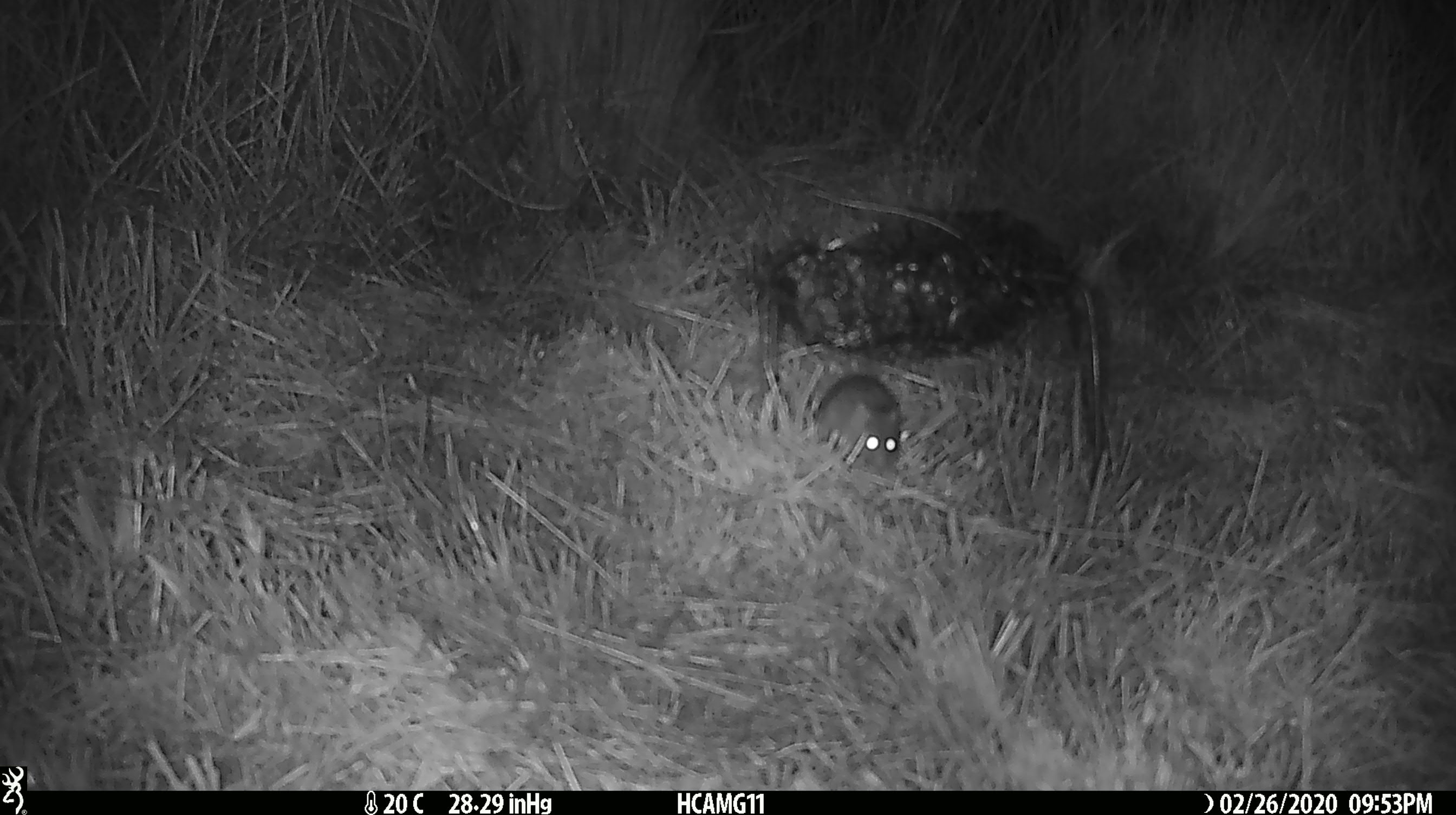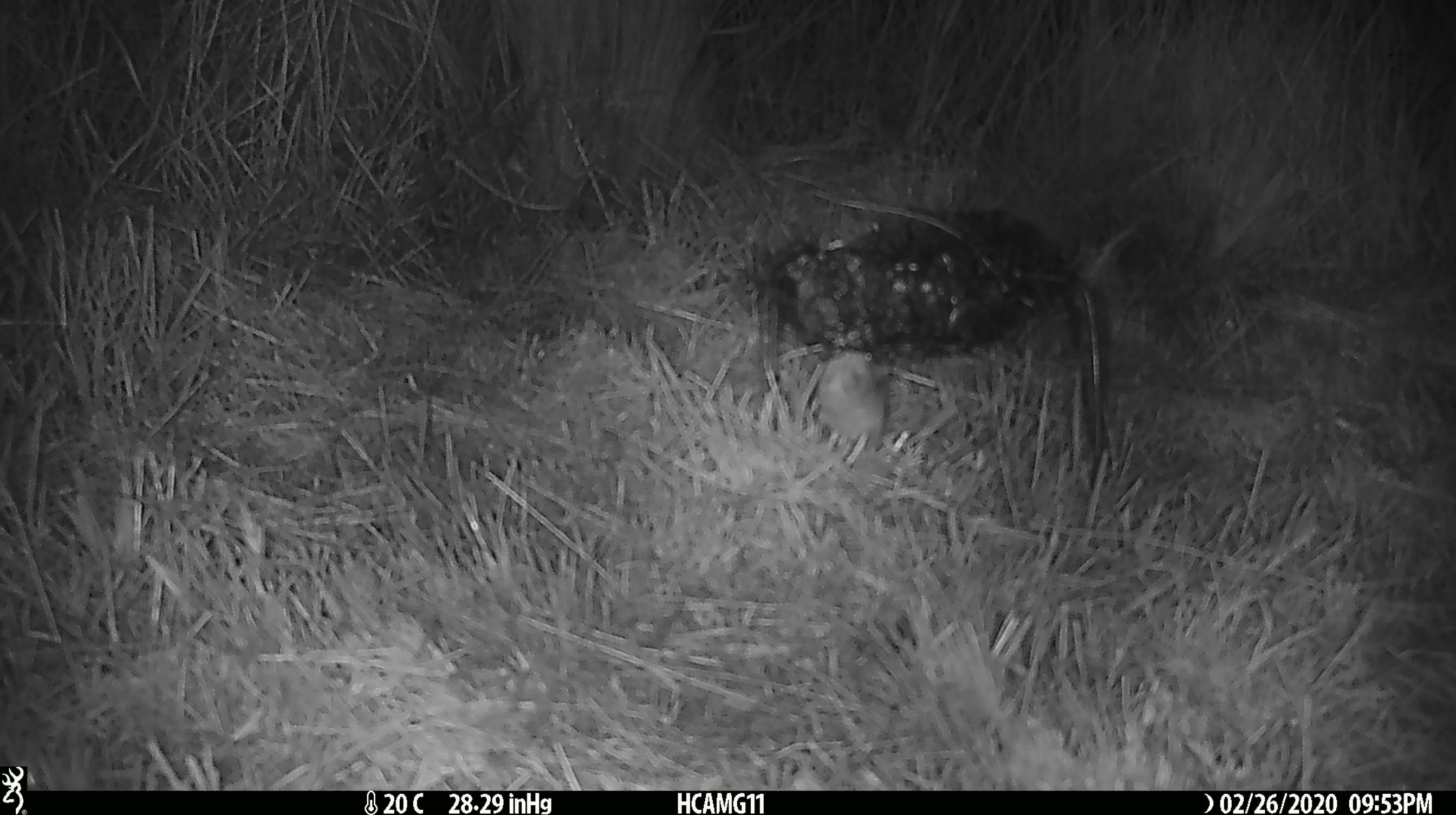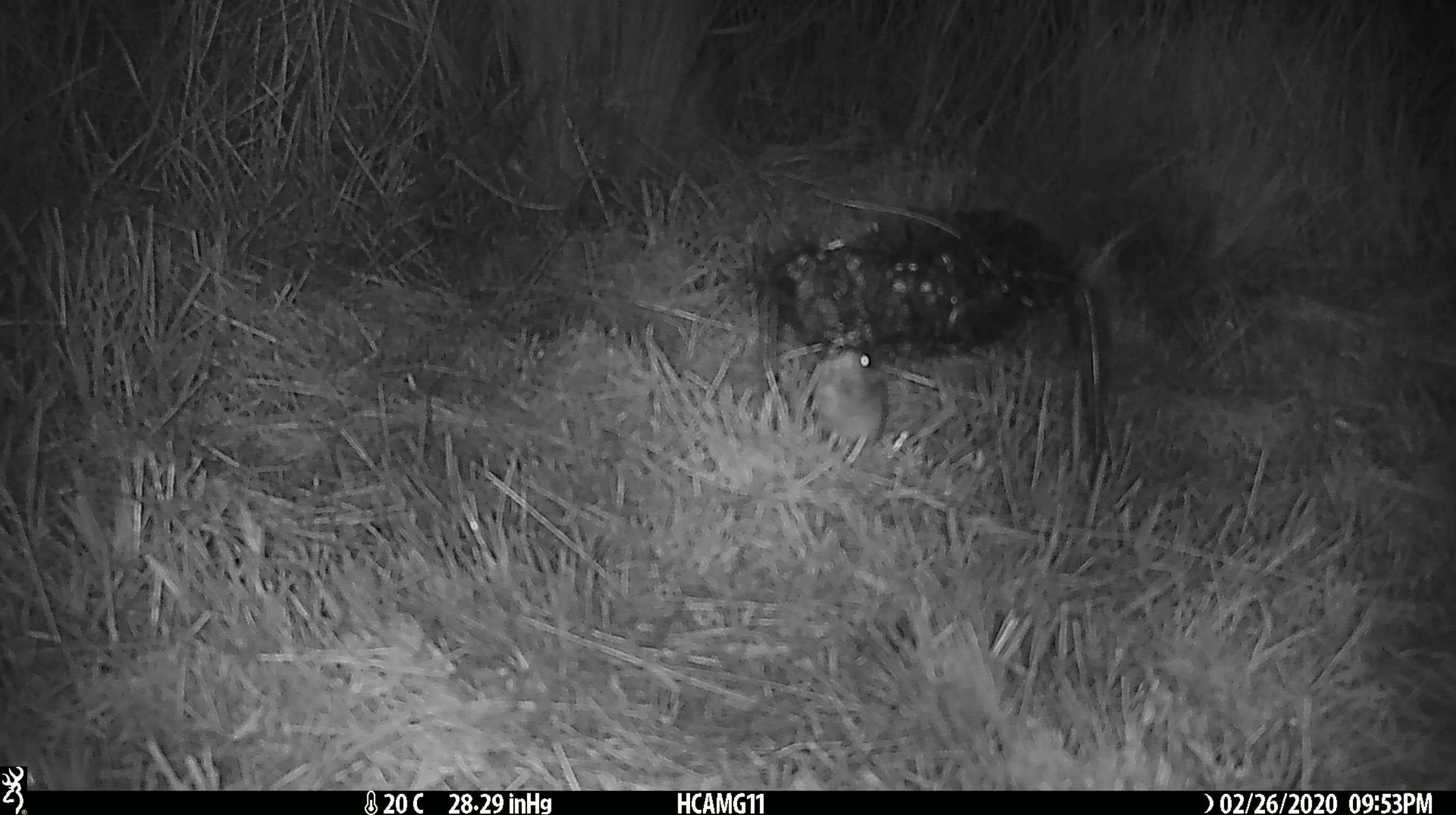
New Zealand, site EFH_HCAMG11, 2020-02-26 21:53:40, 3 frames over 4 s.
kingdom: Animalia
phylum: Chordata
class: Mammalia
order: Rodentia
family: Muridae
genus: Mus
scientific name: Mus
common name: mouse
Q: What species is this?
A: Mouse (Mus).